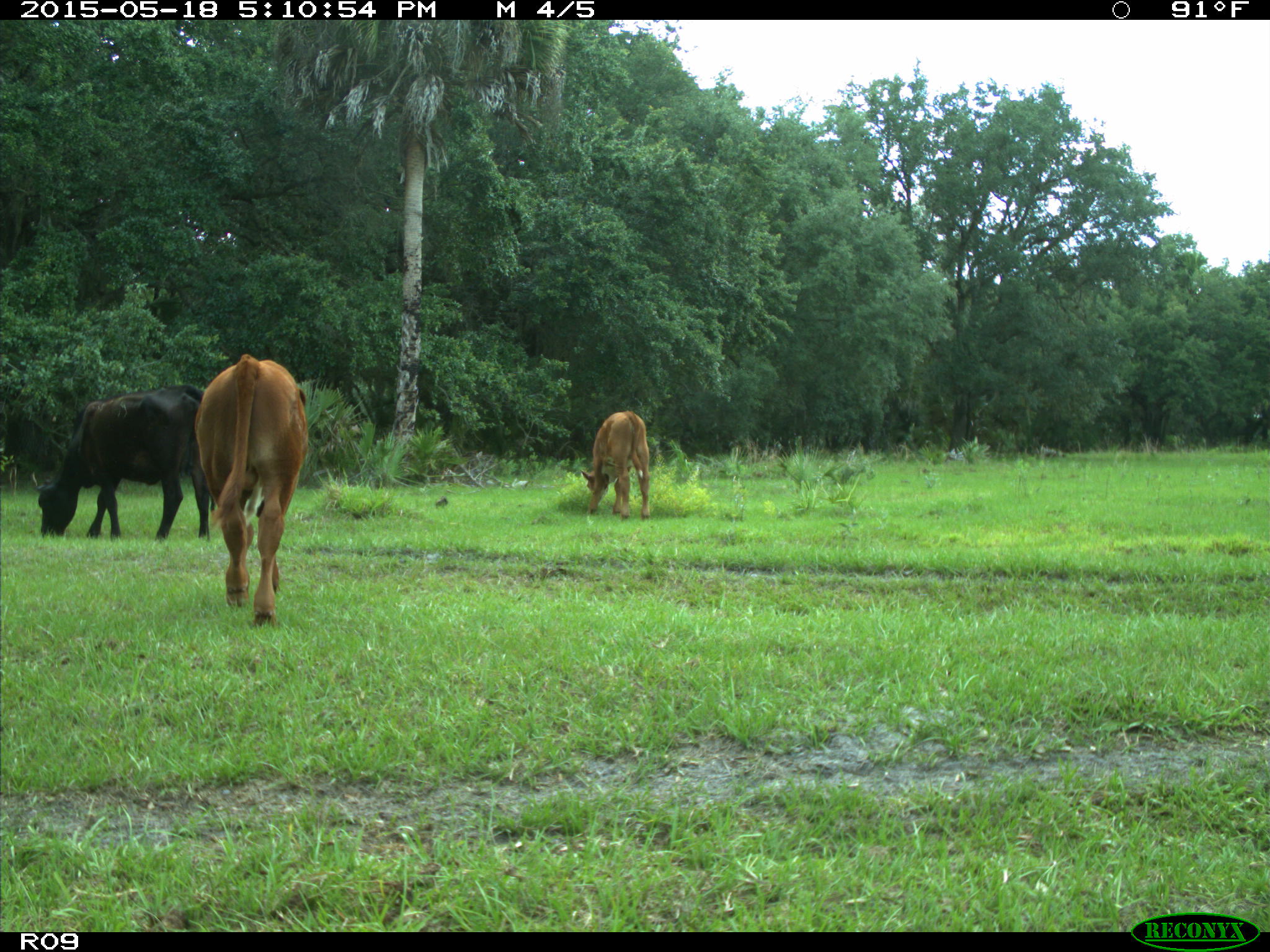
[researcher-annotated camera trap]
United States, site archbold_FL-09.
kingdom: Animalia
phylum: Chordata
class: Mammalia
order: Artiodactyla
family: Bovidae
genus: Bos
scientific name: Bos taurus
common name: domestic cow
Bos taurus (domestic cow).